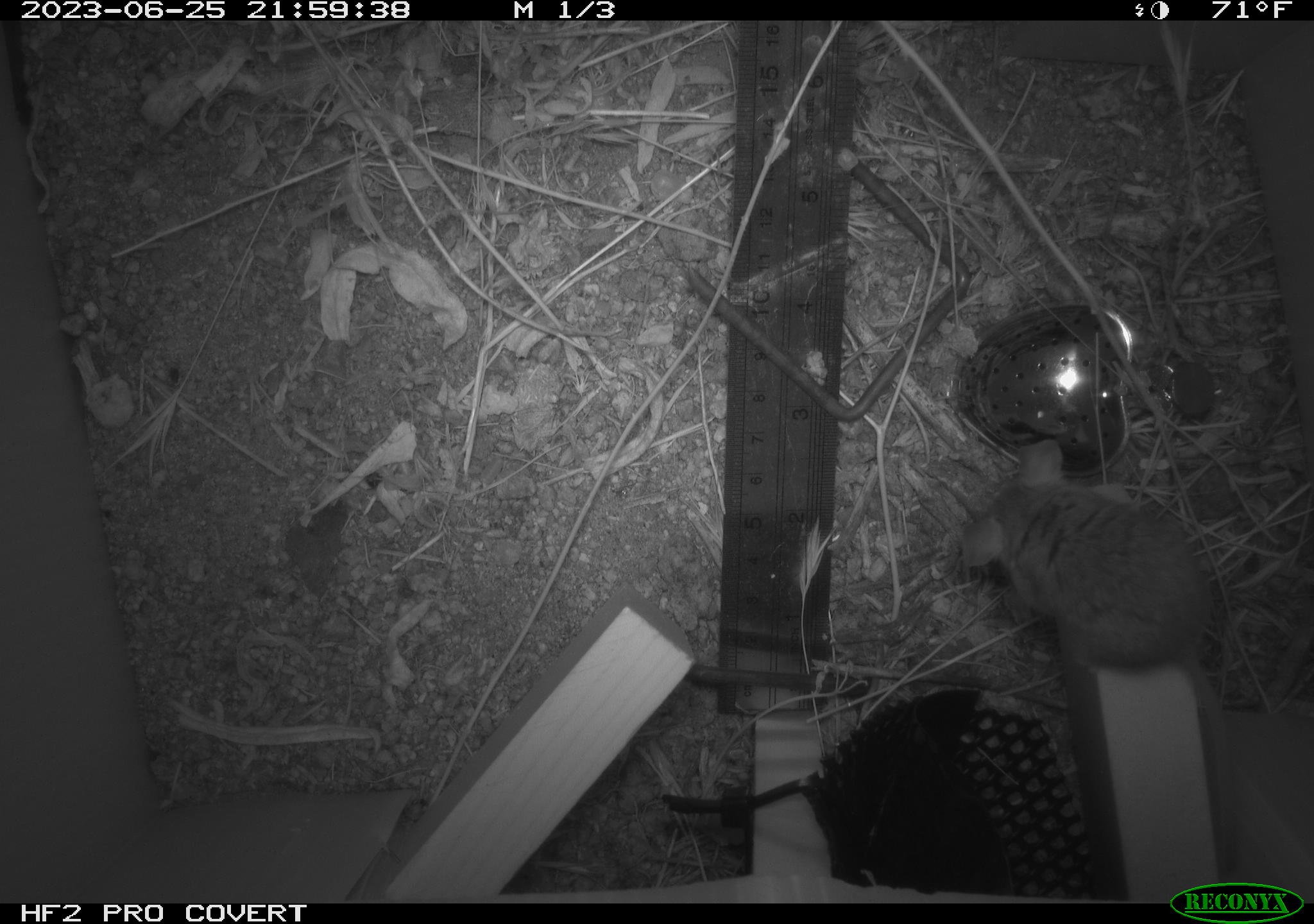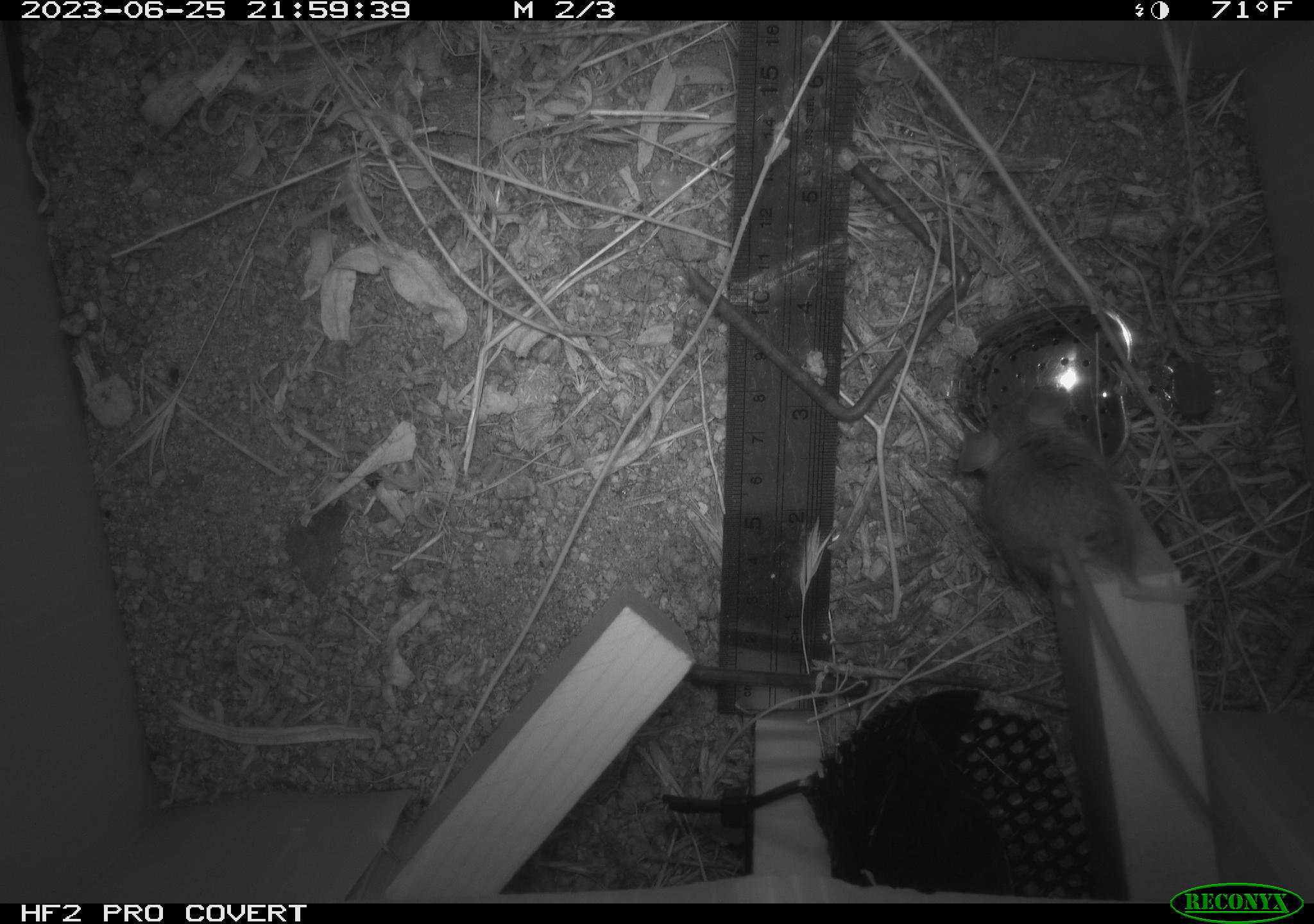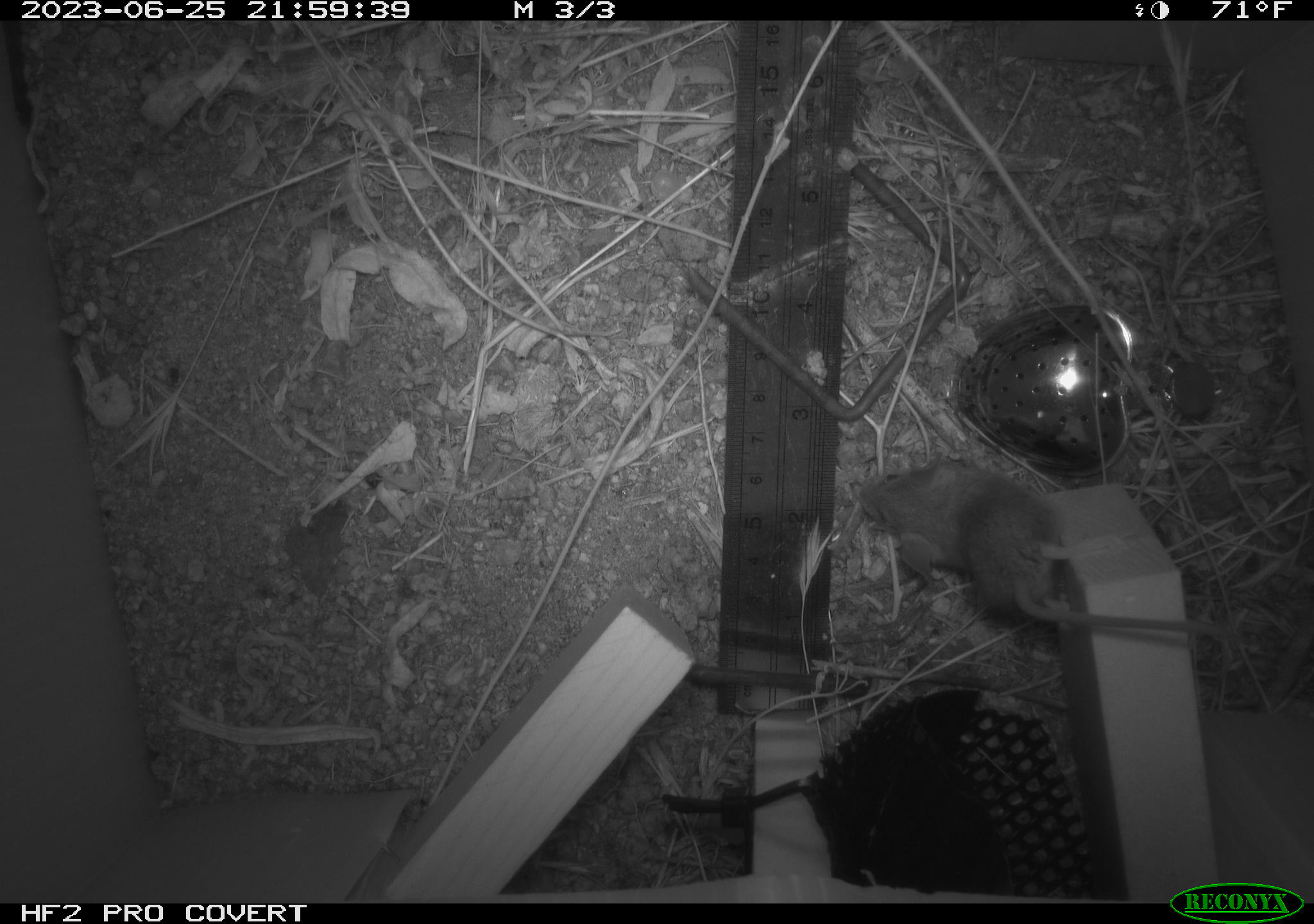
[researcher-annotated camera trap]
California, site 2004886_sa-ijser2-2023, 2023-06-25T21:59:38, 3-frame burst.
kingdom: Animalia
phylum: Chordata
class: Mammalia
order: Rodentia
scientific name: Rodentia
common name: mouse species